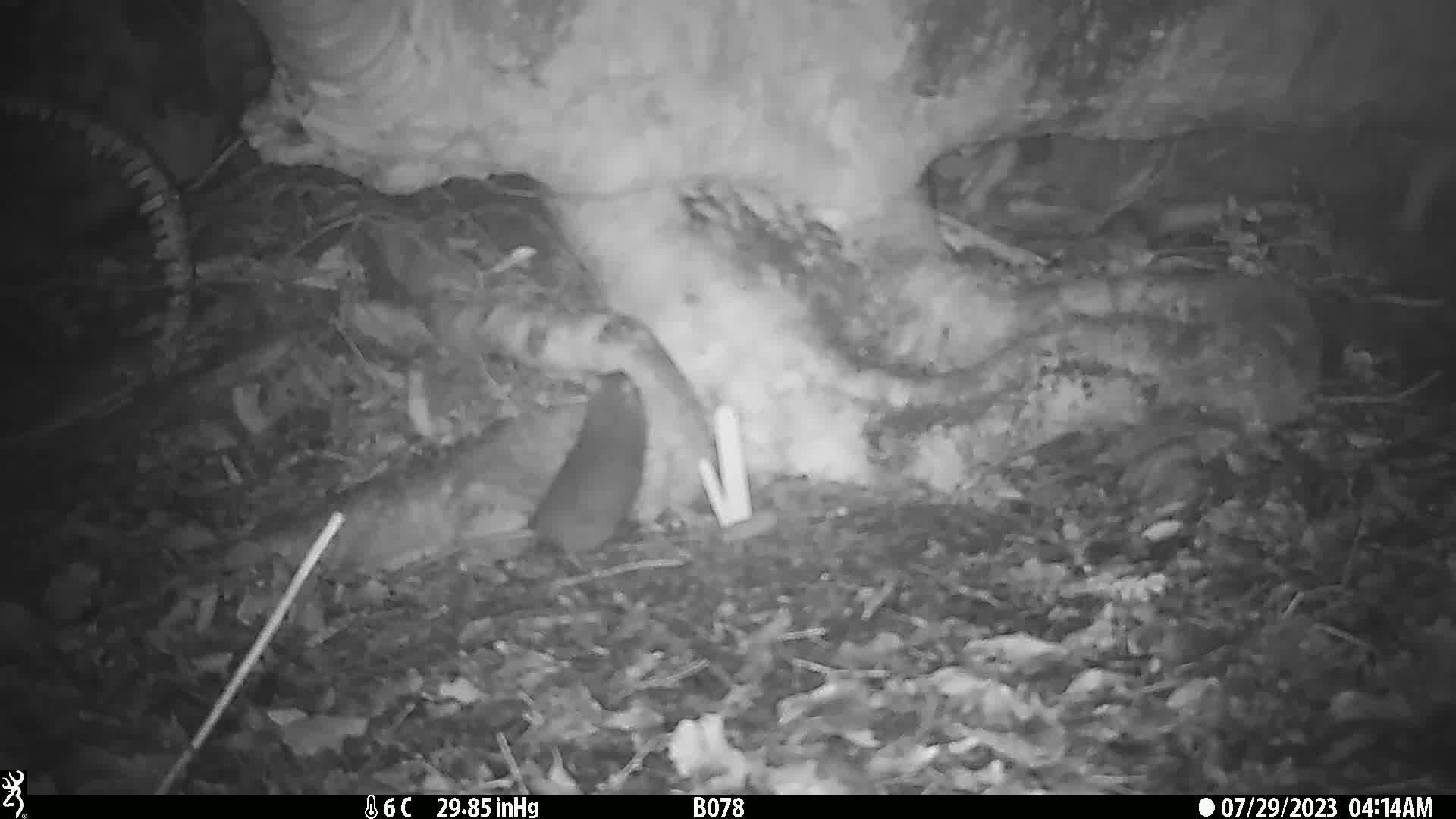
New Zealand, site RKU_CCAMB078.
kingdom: Animalia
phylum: Chordata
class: Mammalia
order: Rodentia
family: Muridae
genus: Rattus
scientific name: Rattus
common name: rat